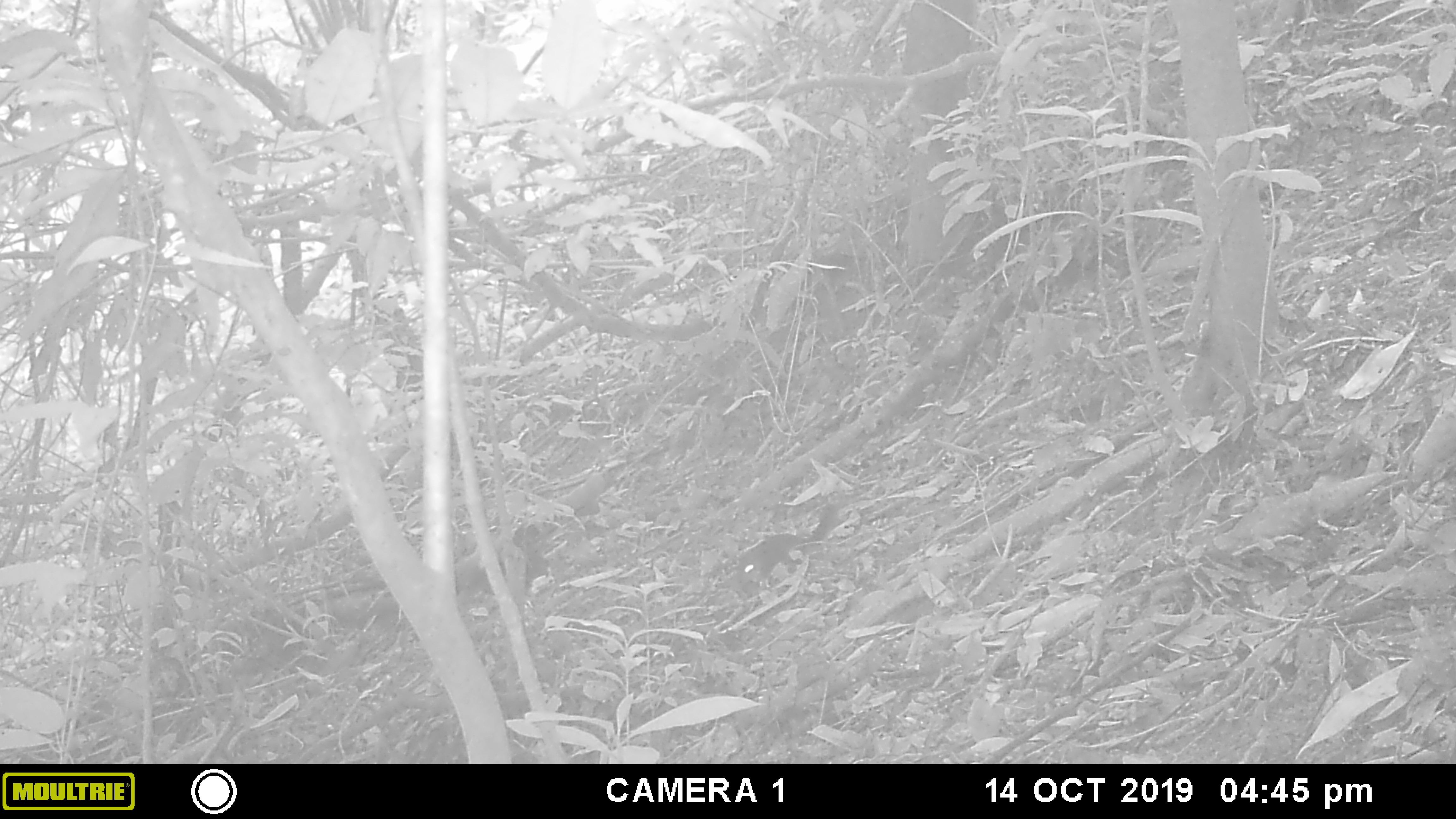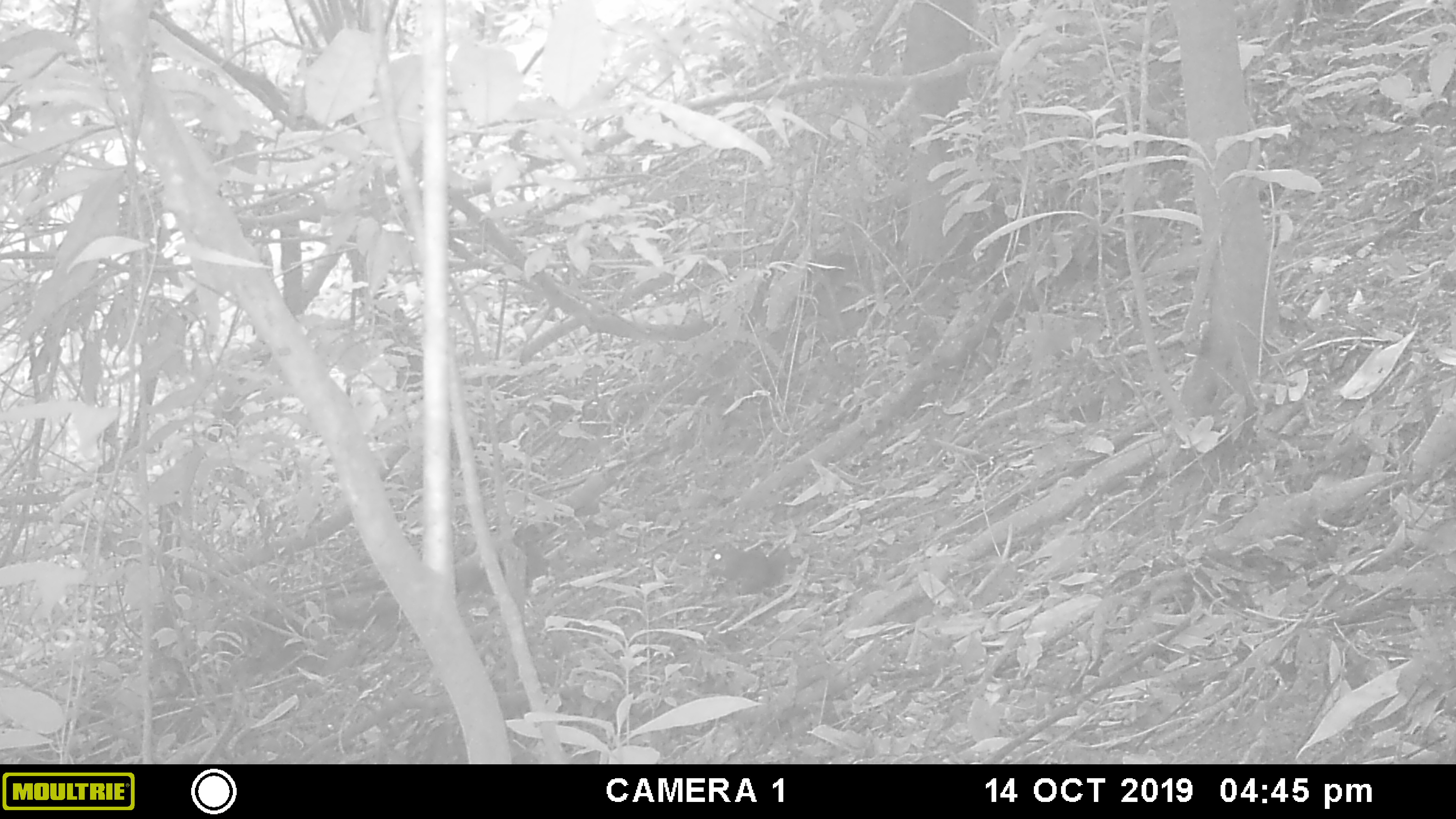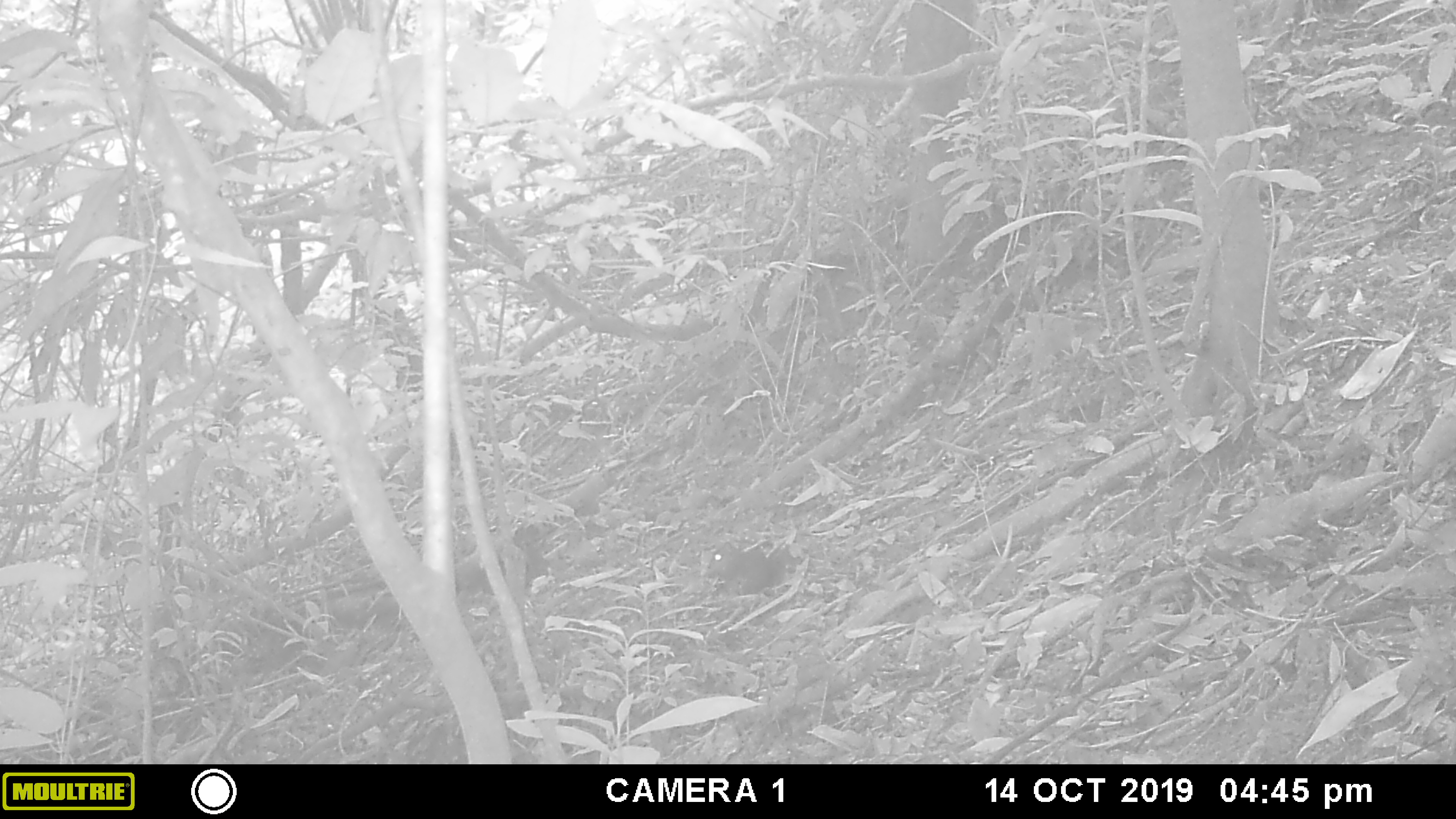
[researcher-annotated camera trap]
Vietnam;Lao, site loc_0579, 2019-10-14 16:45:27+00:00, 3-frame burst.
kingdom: Animalia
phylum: Chordata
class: Mammalia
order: Rodentia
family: Sciuridae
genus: Dremomys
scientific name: Dremomys rufigenis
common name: red-cheeked squirrel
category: red cheeked squirrel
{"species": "red cheeked squirrel (red-cheeked squirrel) (Dremomys rufigenis)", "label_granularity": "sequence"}